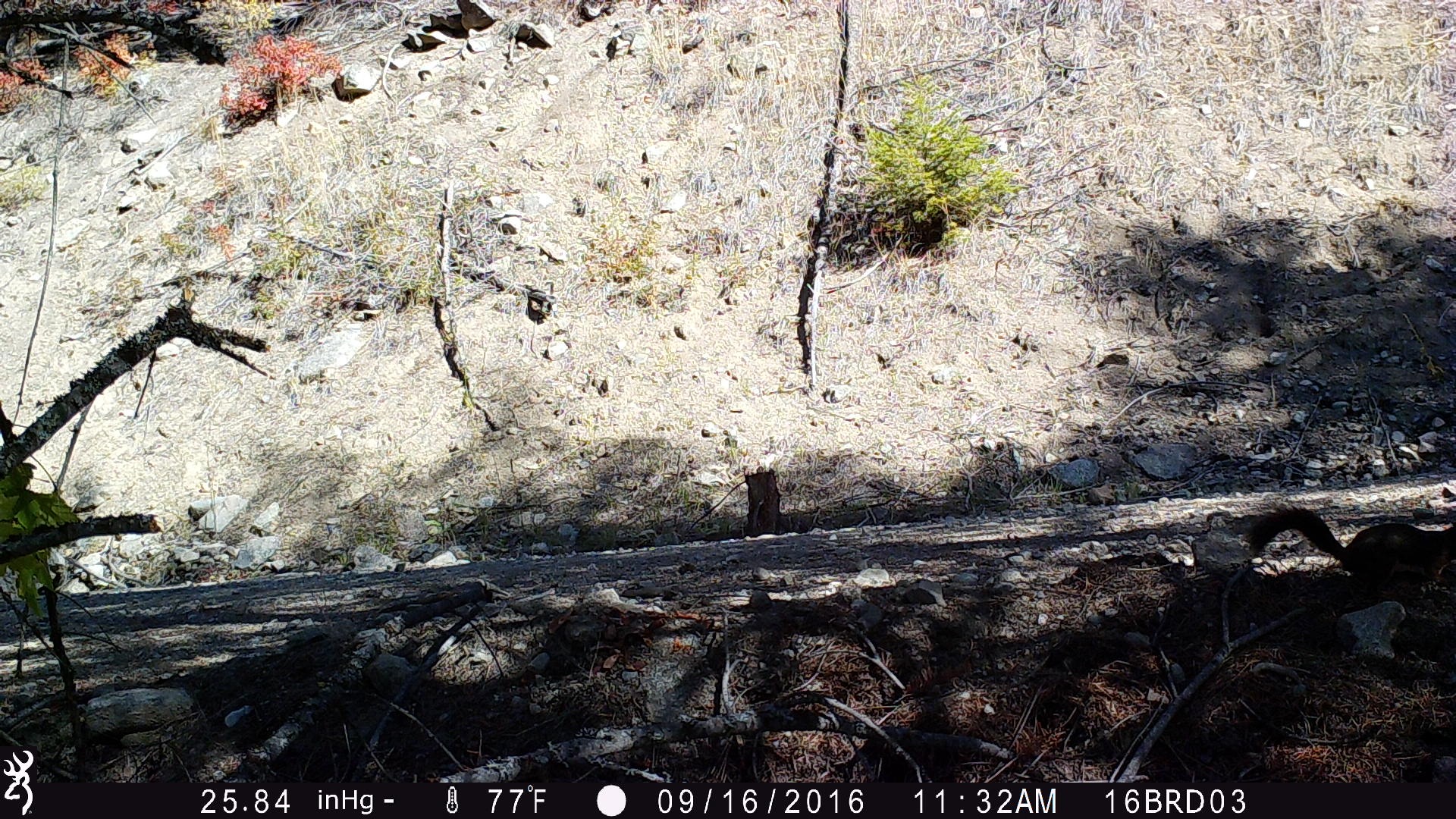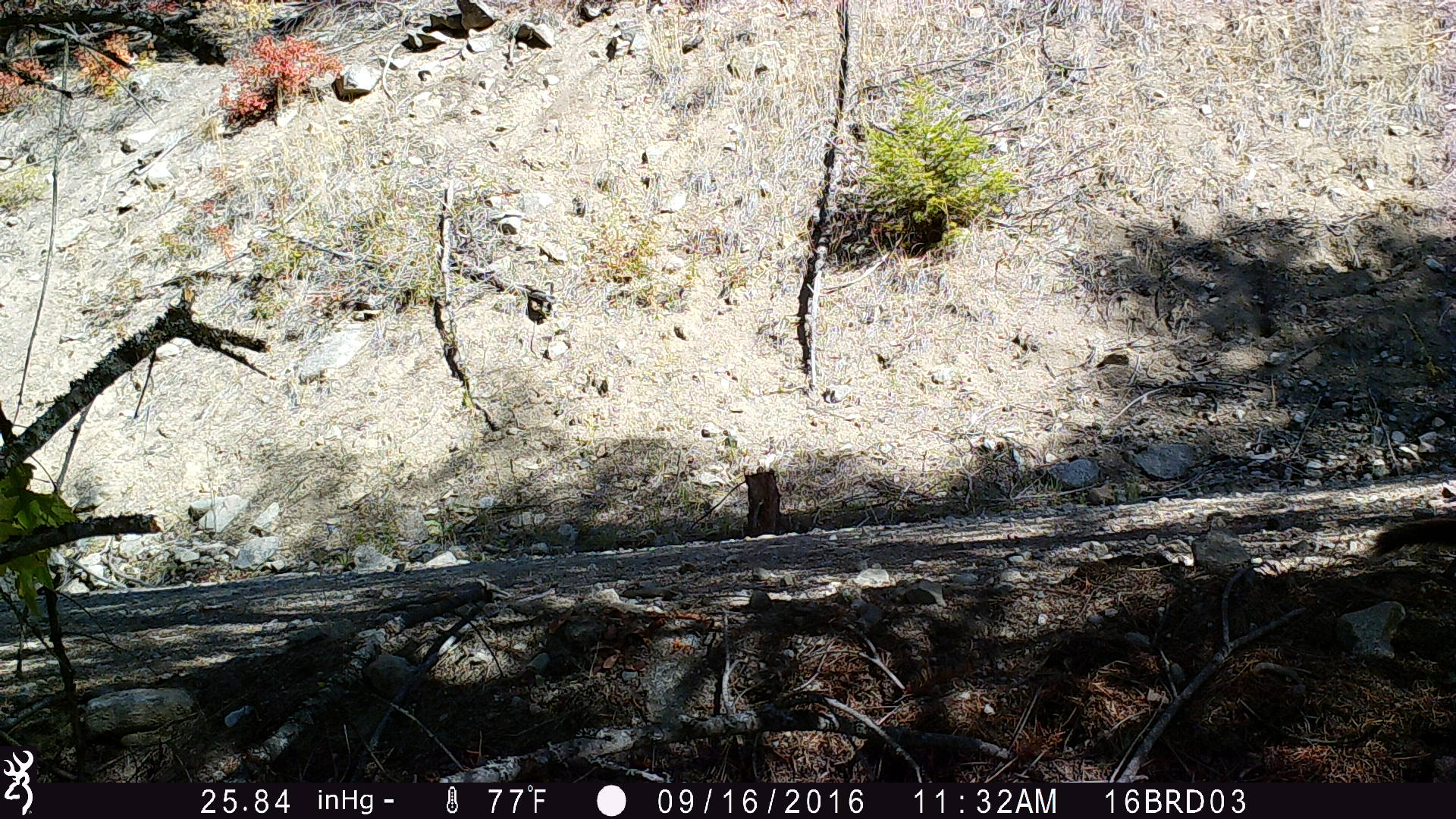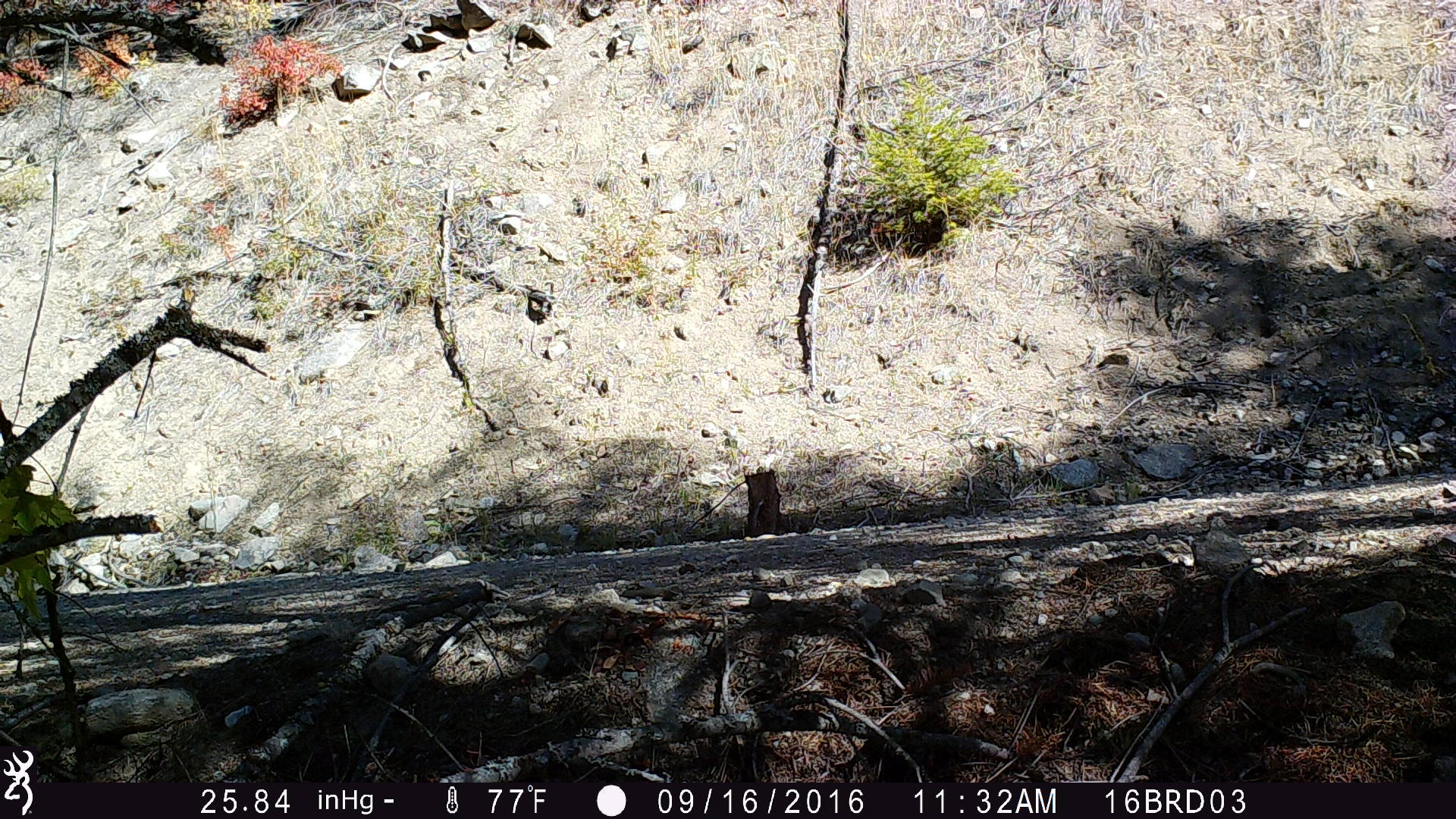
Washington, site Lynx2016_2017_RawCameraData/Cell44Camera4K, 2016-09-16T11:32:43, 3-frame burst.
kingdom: Animalia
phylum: Chordata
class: Mammalia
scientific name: Mammalia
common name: small mammal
Small mammal (Mammalia). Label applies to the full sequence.